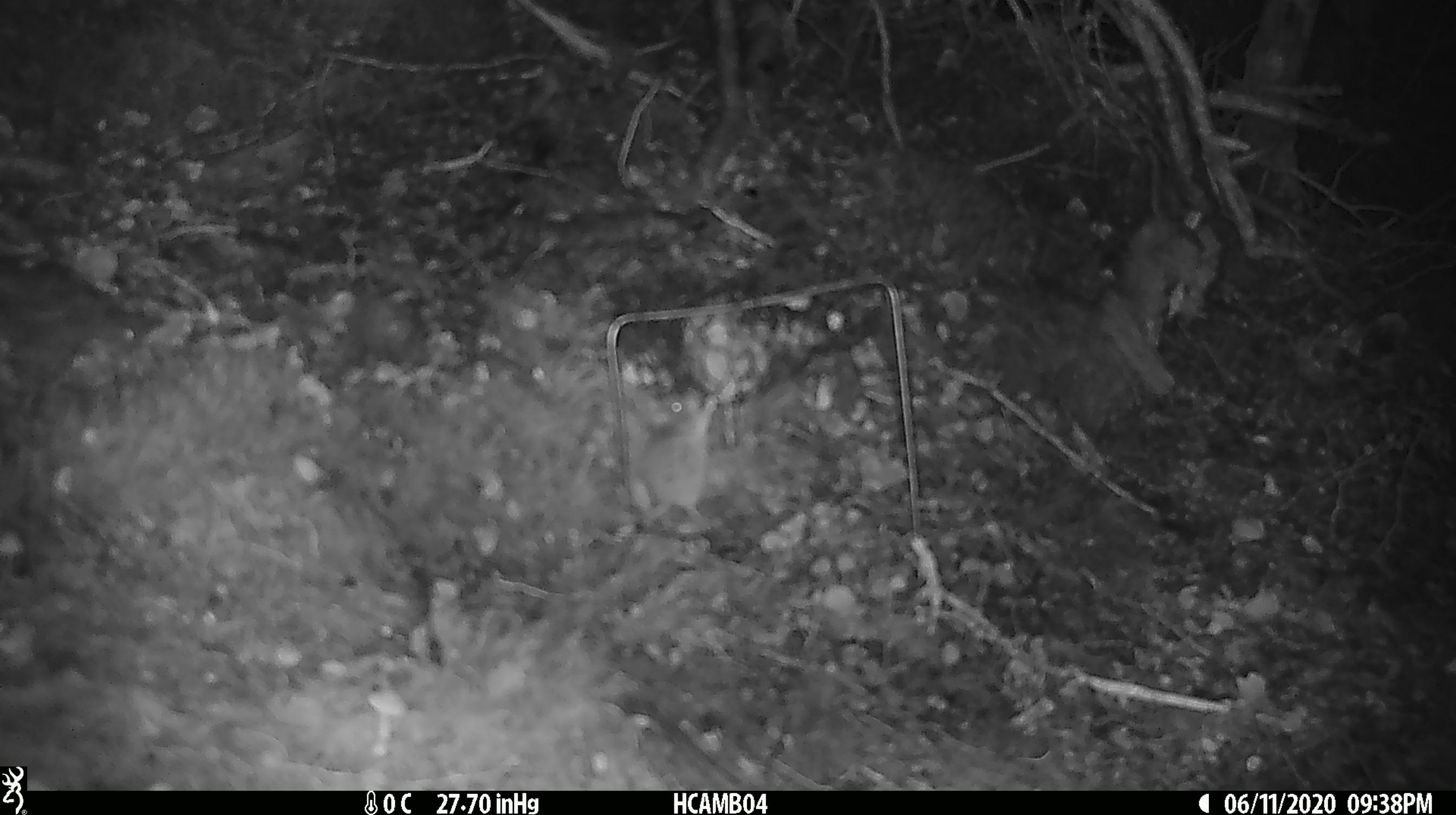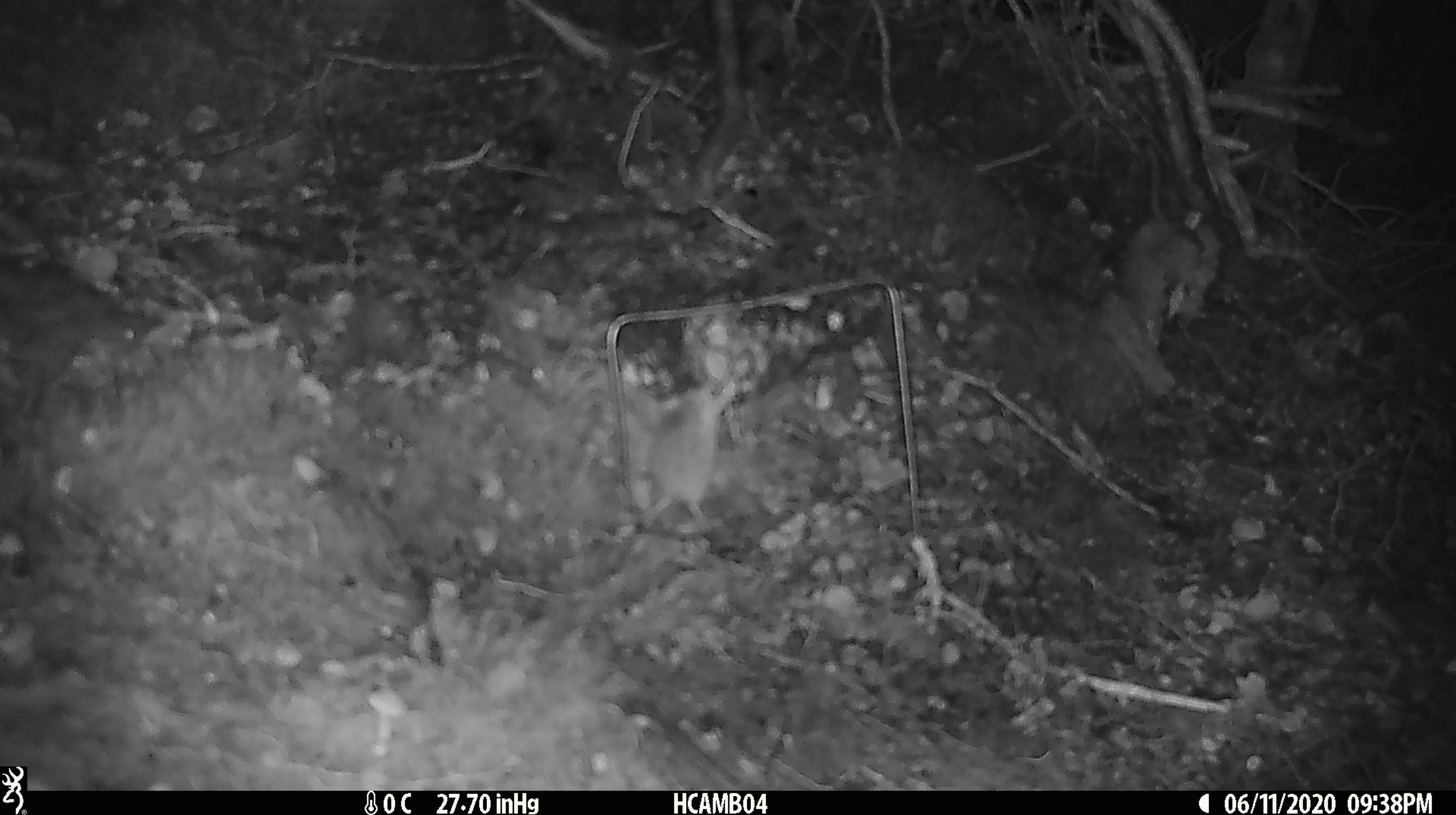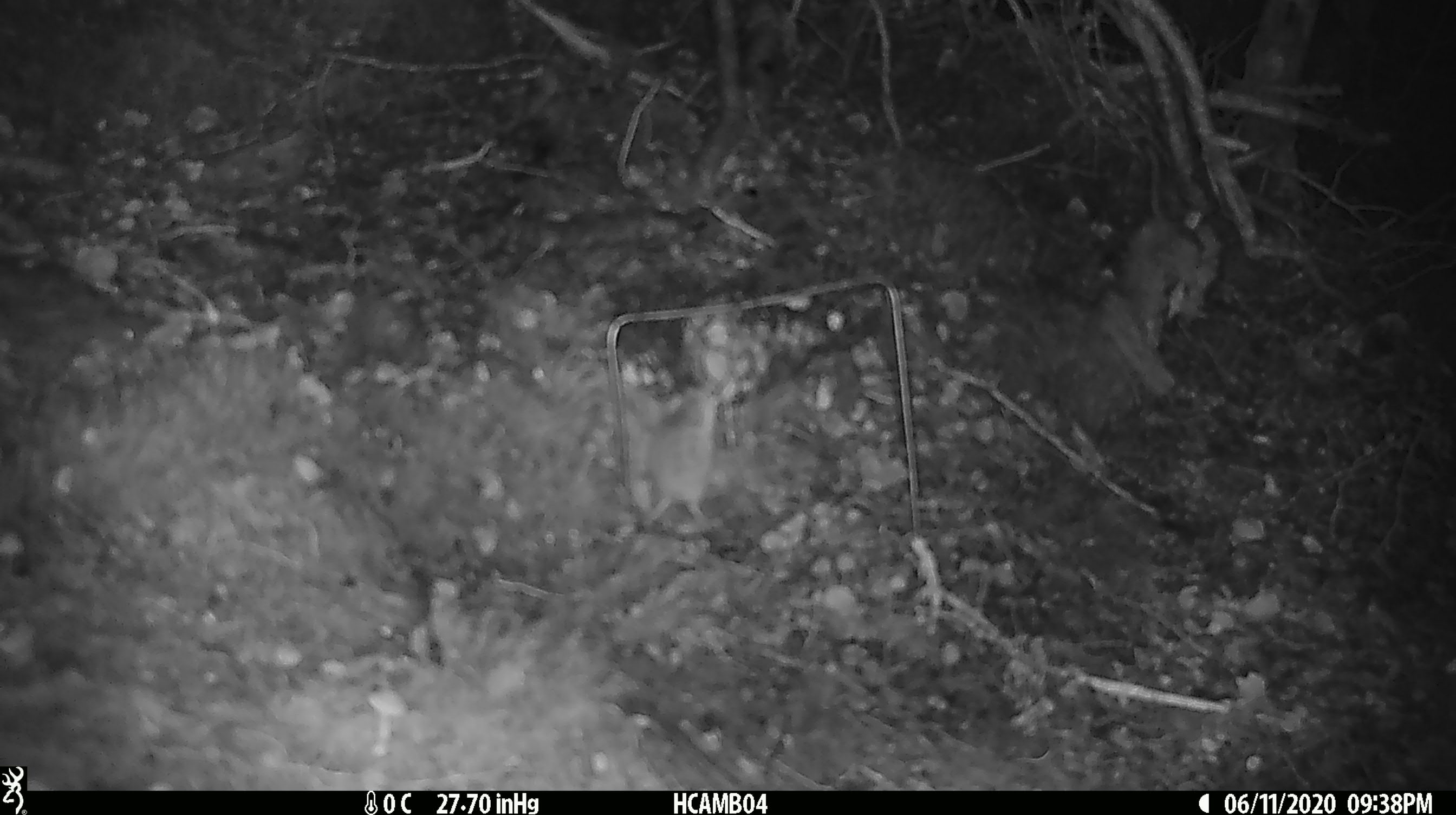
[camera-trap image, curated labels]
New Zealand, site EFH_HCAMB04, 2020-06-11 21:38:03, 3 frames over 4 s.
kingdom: Animalia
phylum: Chordata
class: Mammalia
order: Rodentia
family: Muridae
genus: Mus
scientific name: Mus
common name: mouse